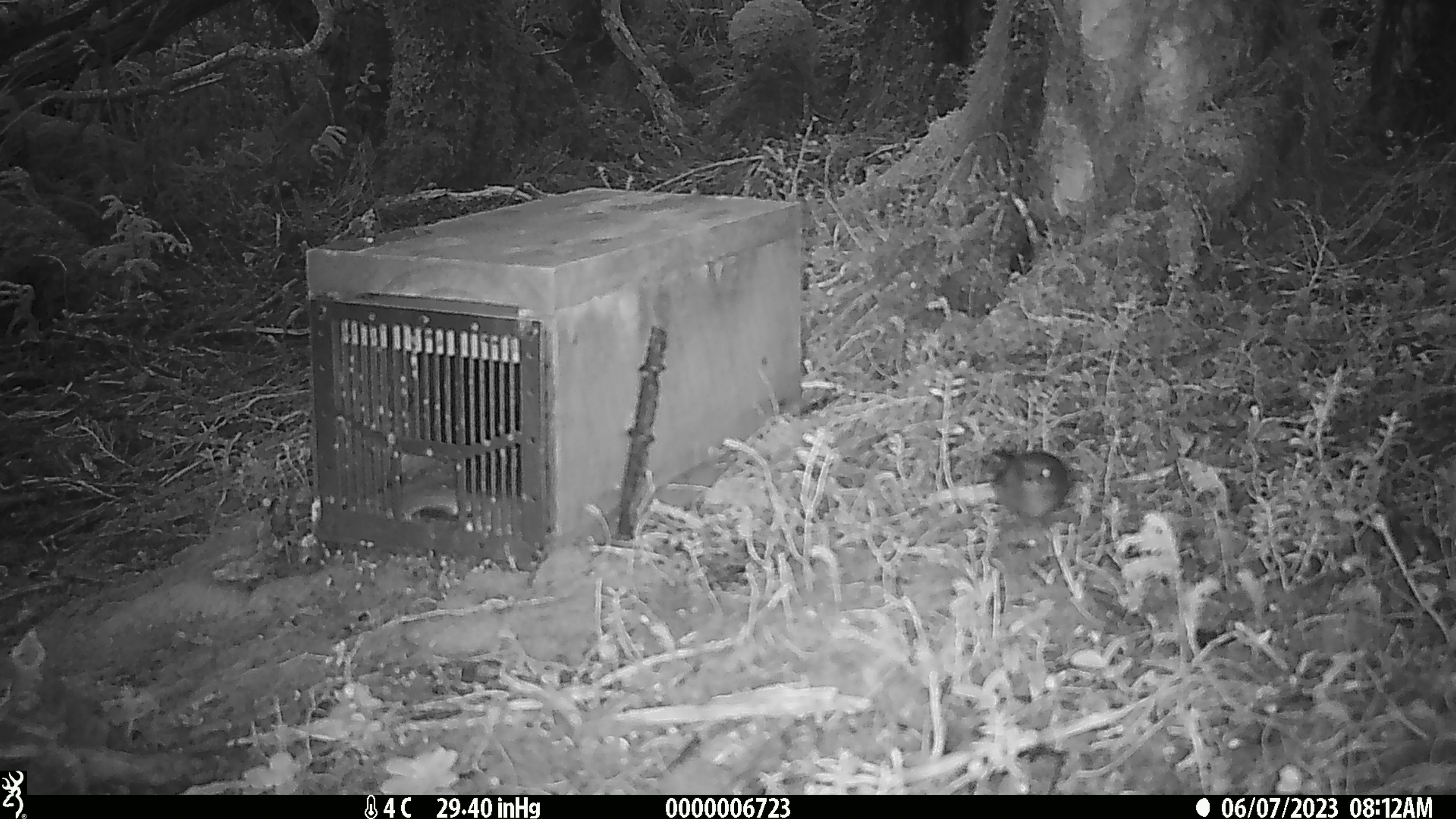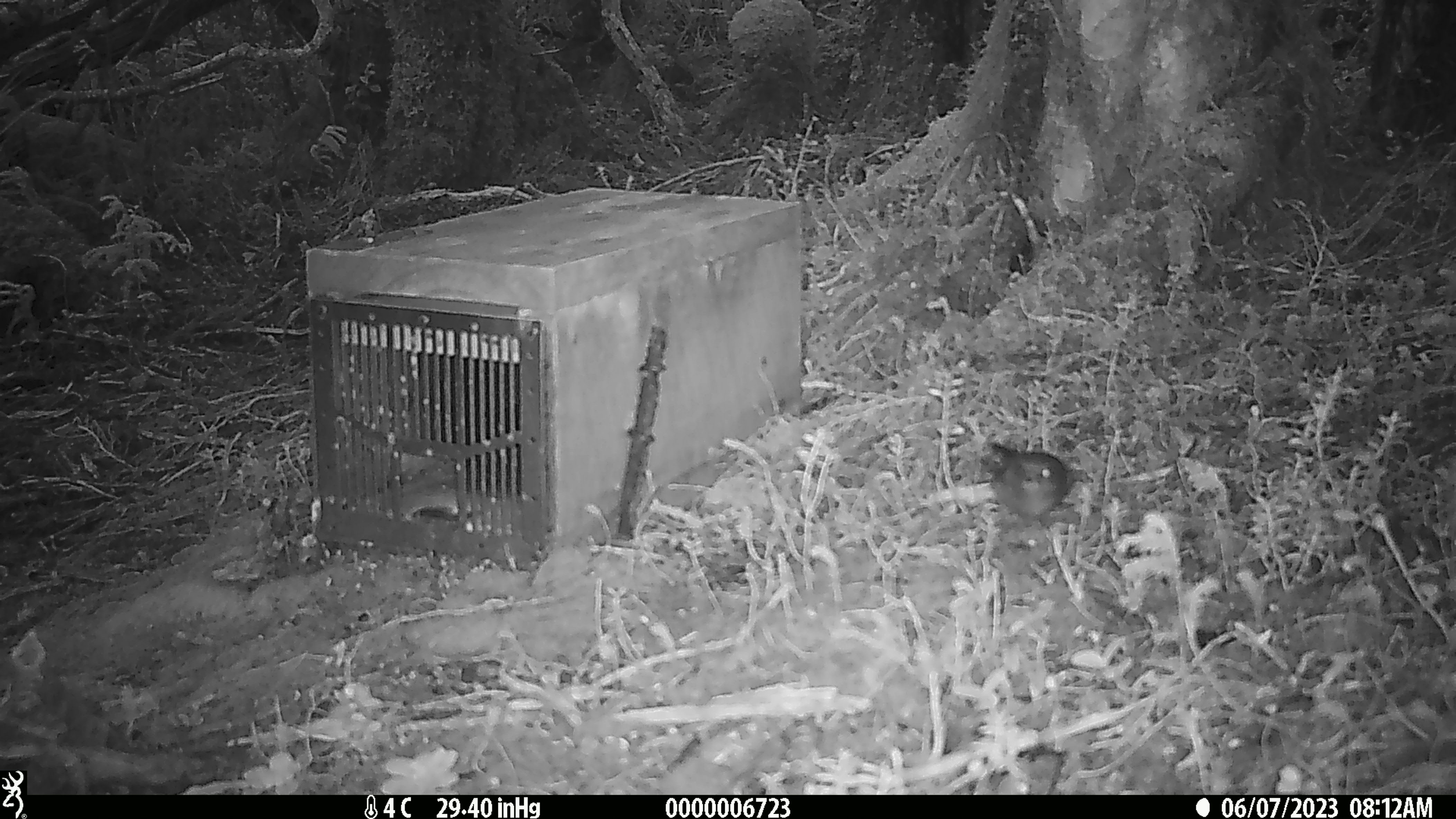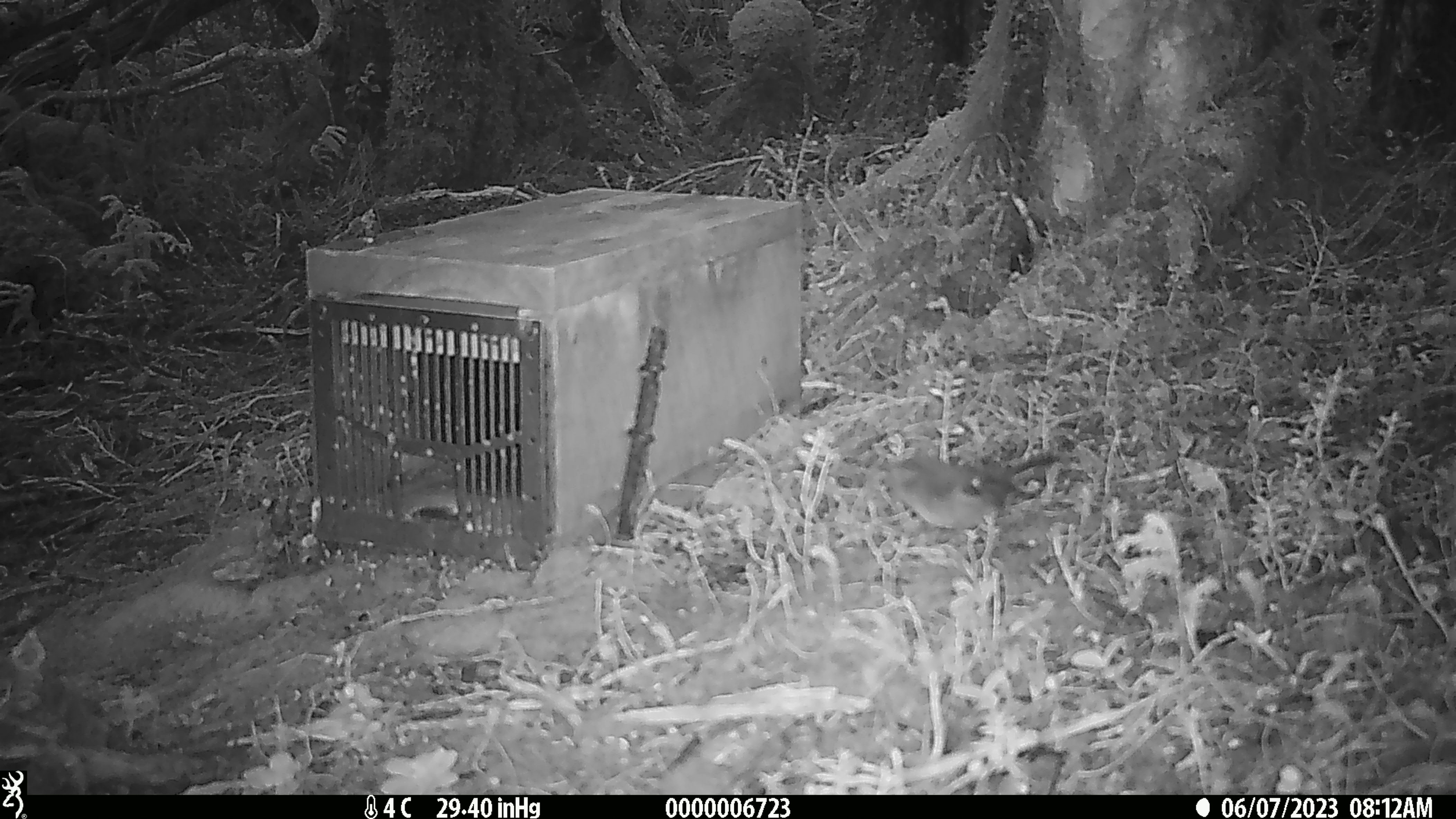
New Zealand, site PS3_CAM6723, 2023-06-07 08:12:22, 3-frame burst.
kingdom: Animalia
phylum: Chordata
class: Aves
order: Passeriformes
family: Petroicidae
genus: Petroica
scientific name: Petroica macrocephala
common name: tomtit